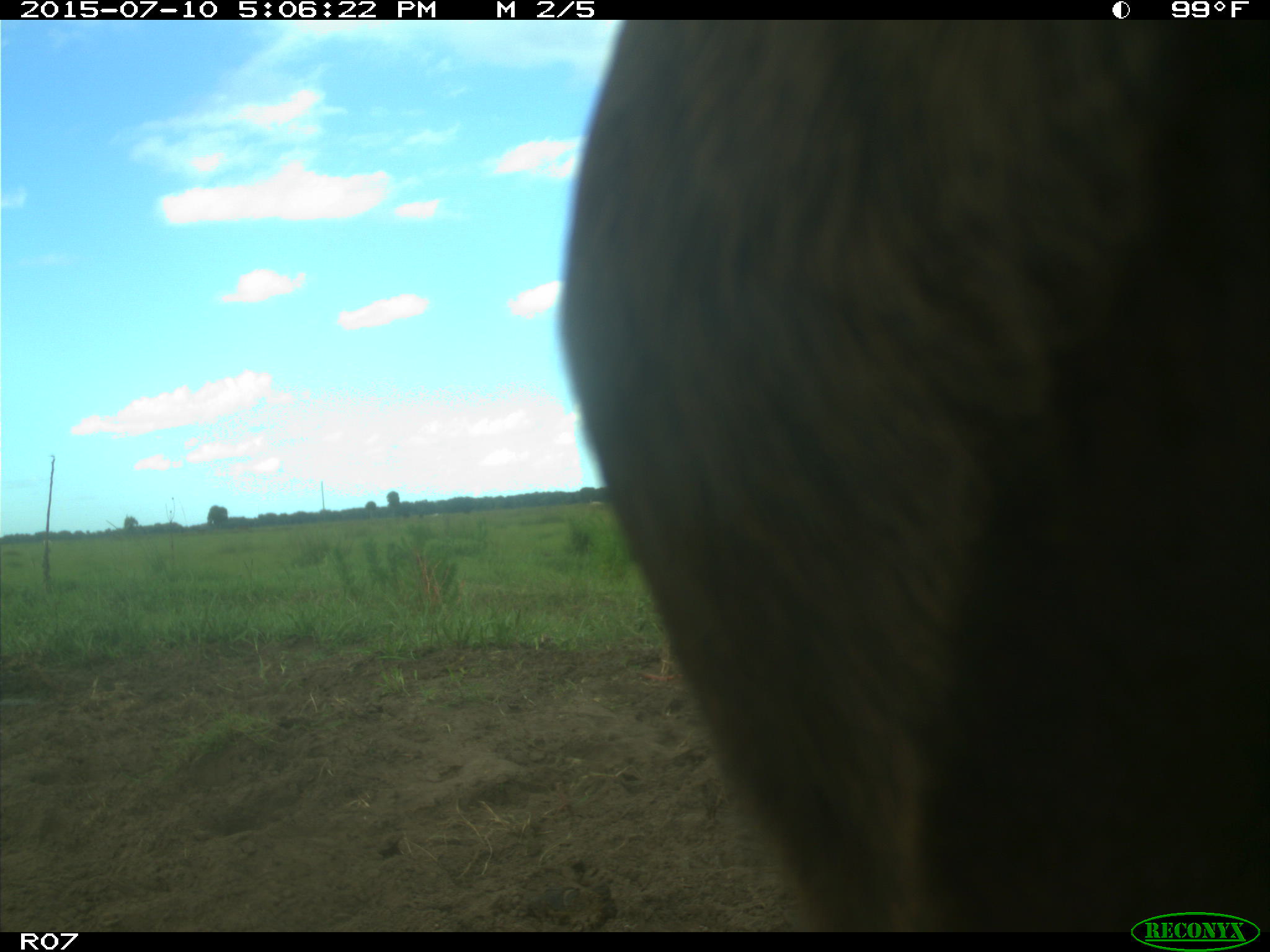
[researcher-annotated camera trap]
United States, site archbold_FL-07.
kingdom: Animalia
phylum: Chordata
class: Mammalia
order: Artiodactyla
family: Bovidae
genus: Bos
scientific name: Bos taurus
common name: domestic cow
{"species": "Bos taurus (domestic cow)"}